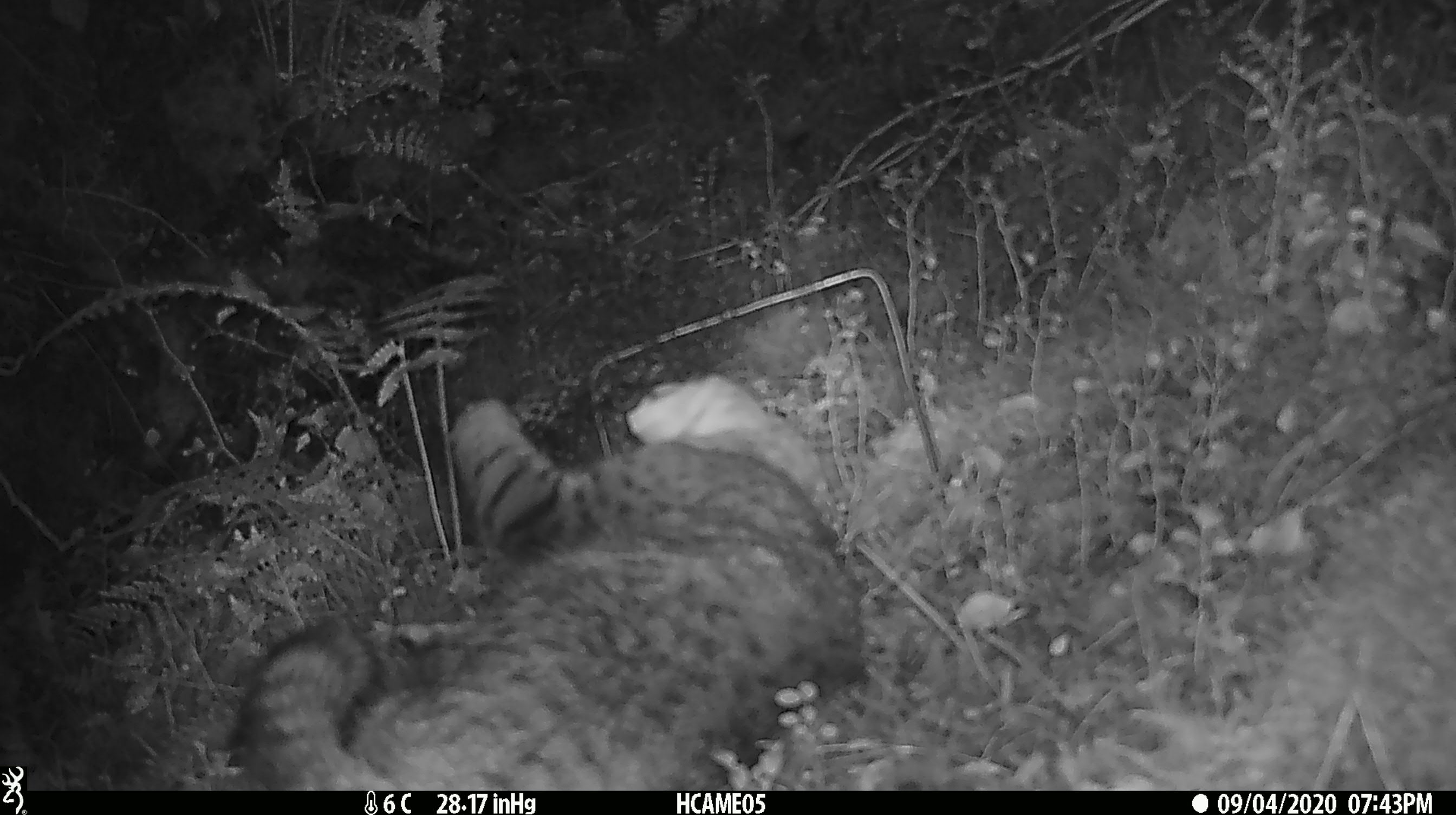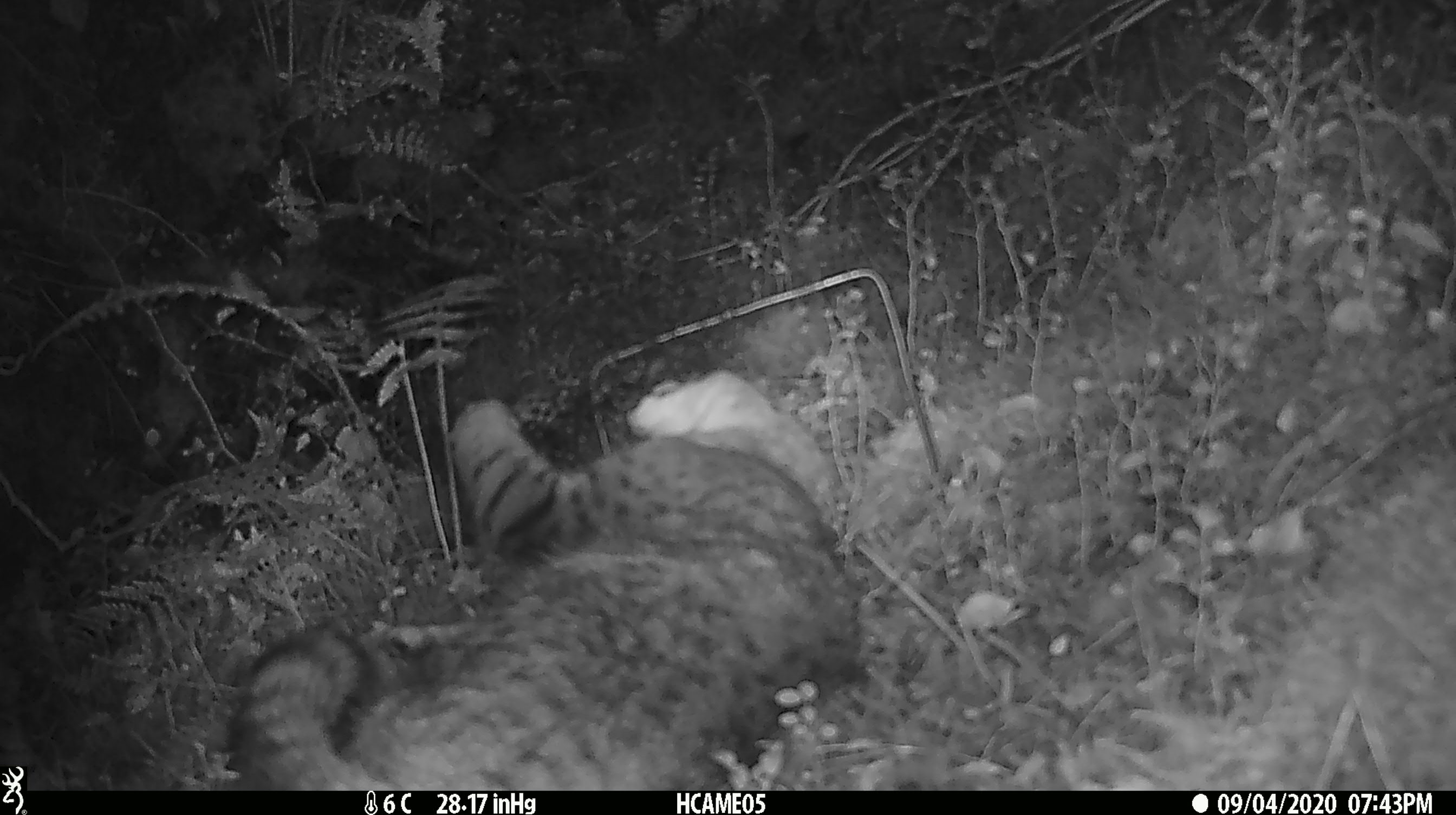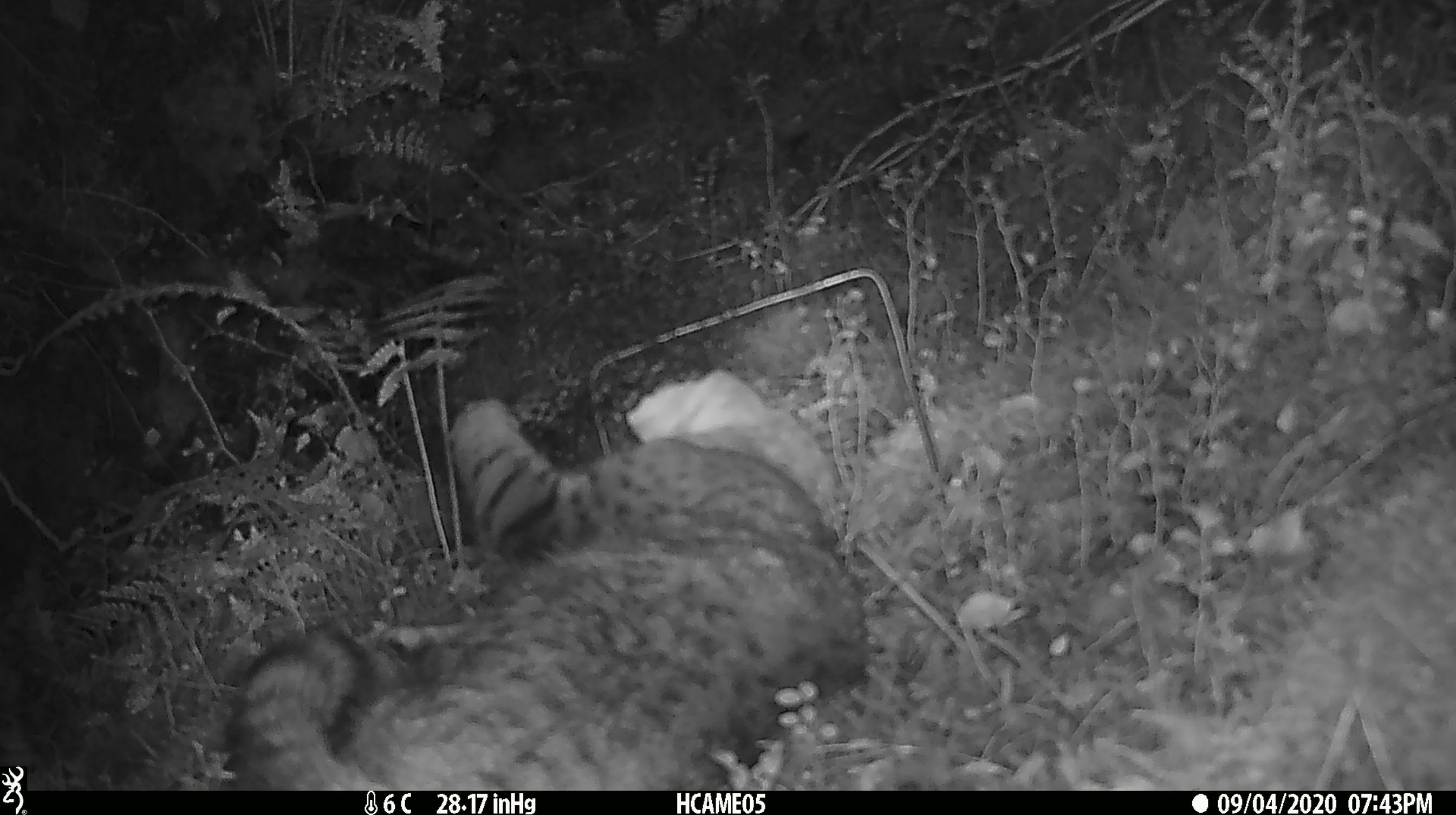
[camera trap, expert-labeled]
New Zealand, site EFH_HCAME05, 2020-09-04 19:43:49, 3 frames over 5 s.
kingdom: Animalia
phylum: Chordata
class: Mammalia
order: Carnivora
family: Felidae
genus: Felis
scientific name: Felis catus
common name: domestic cat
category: cat